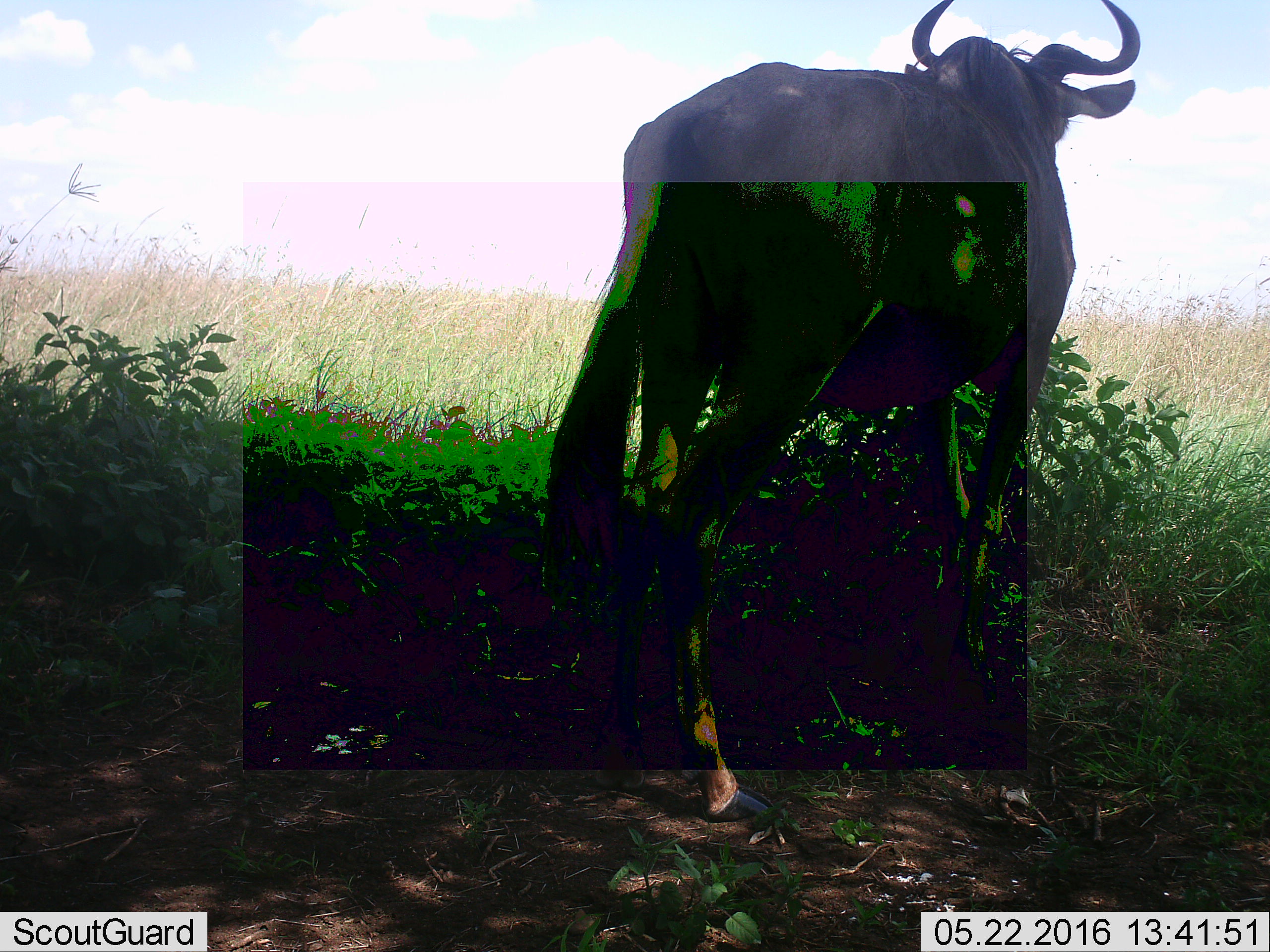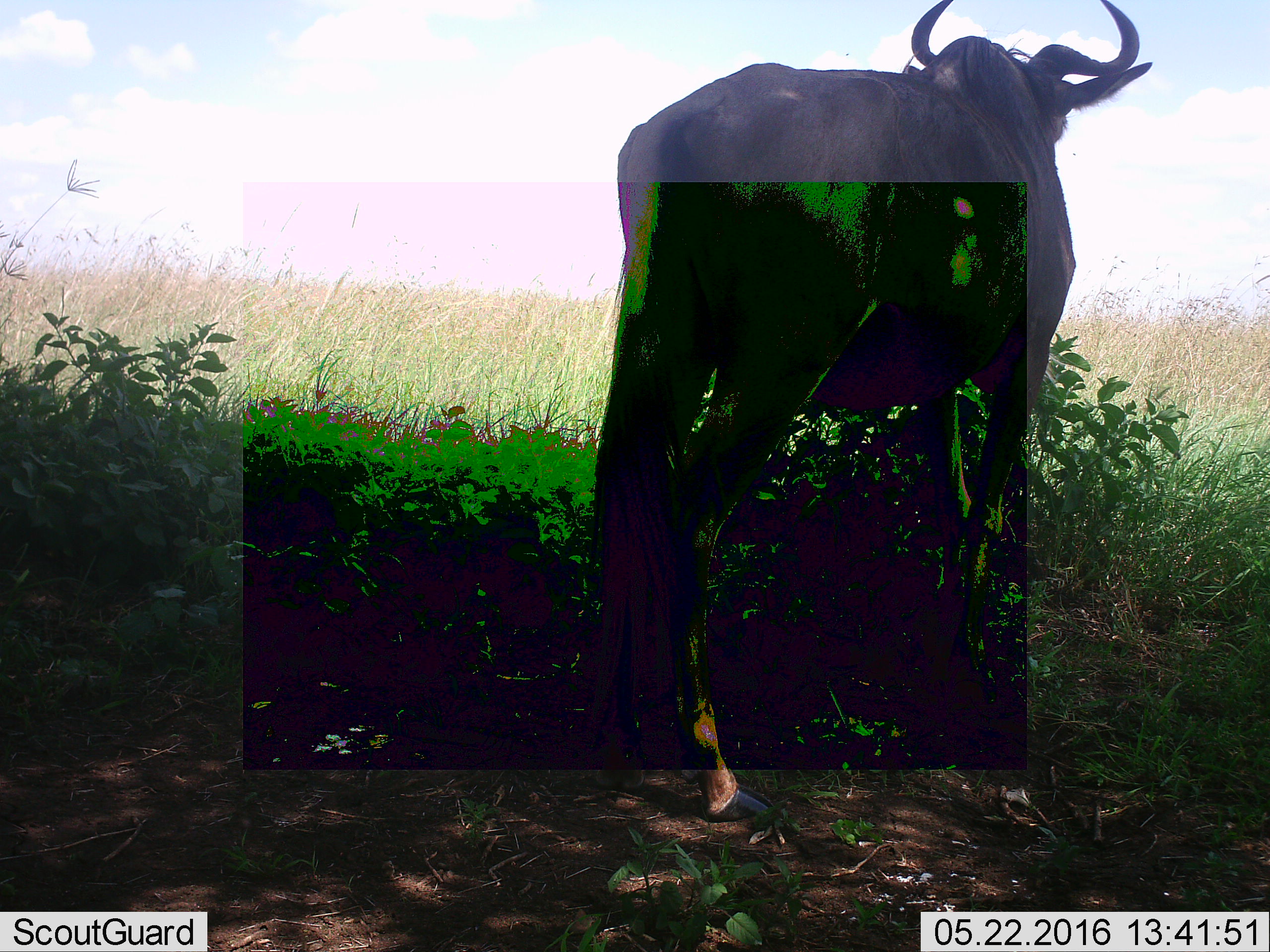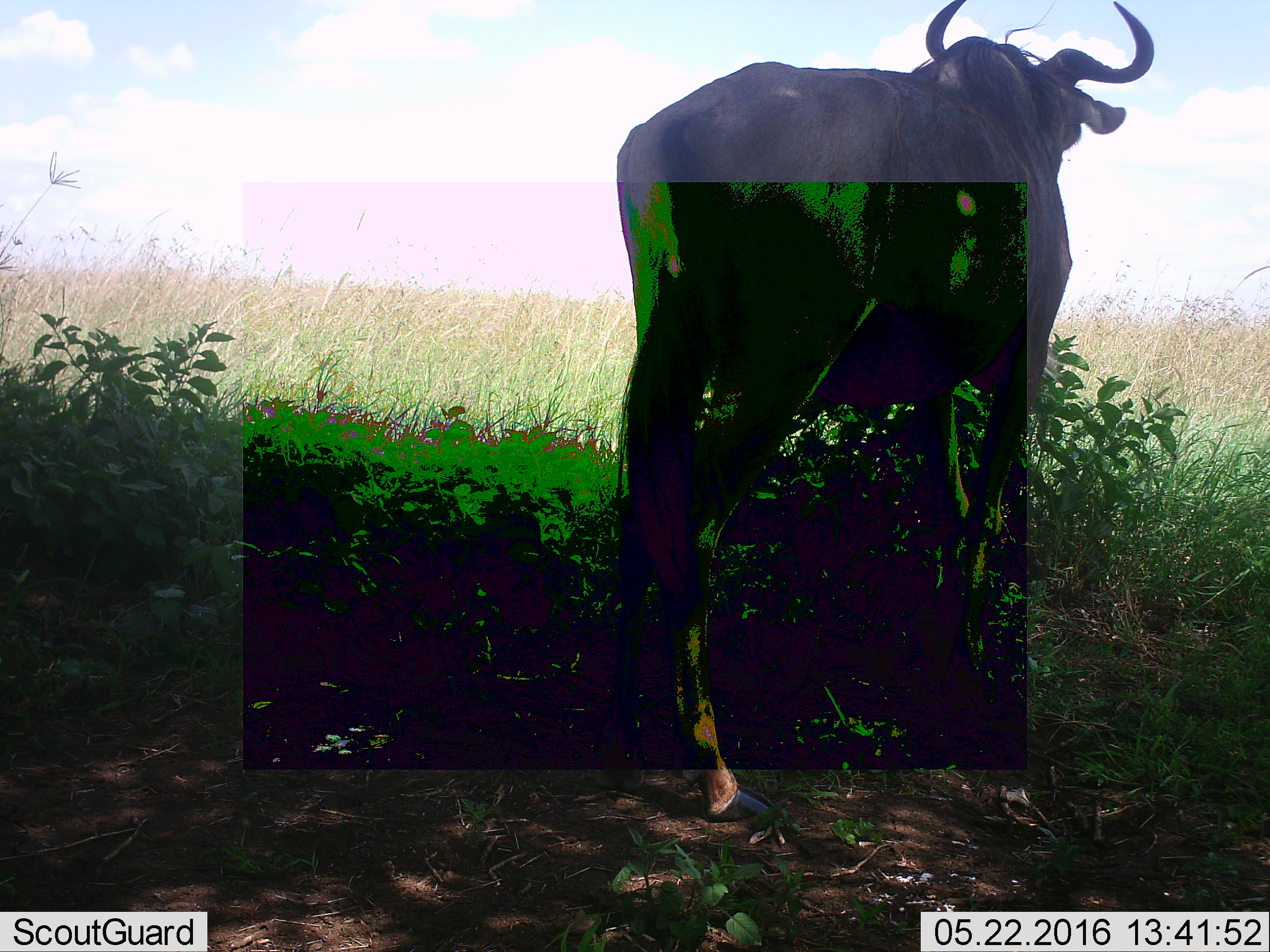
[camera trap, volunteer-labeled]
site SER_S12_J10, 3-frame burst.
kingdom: Animalia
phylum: Chordata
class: Mammalia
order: Artiodactyla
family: Bovidae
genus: Connochaetes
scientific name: Connochaetes taurinus taurinus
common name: blue wildebeest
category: wildebeestblue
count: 1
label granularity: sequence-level